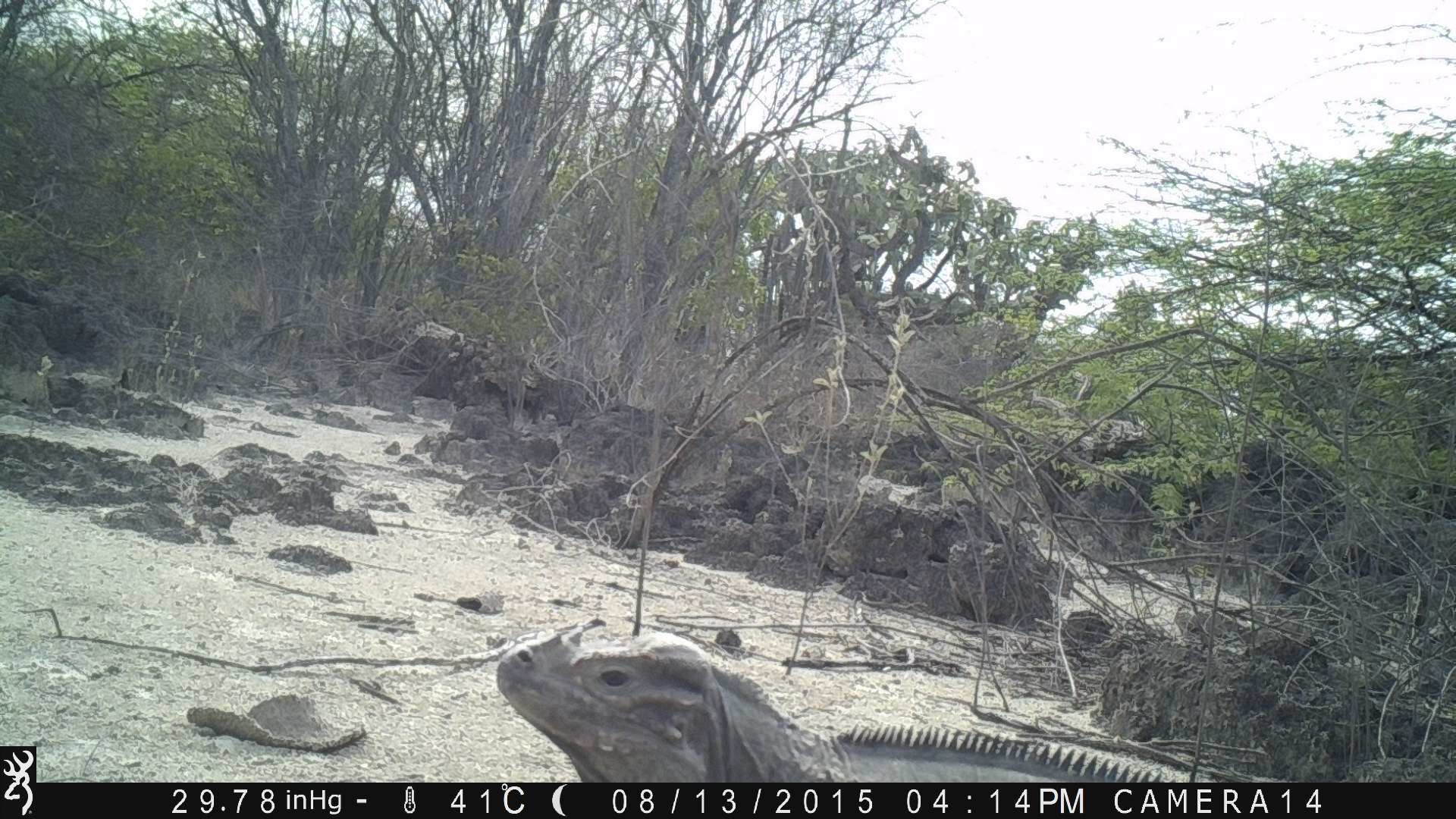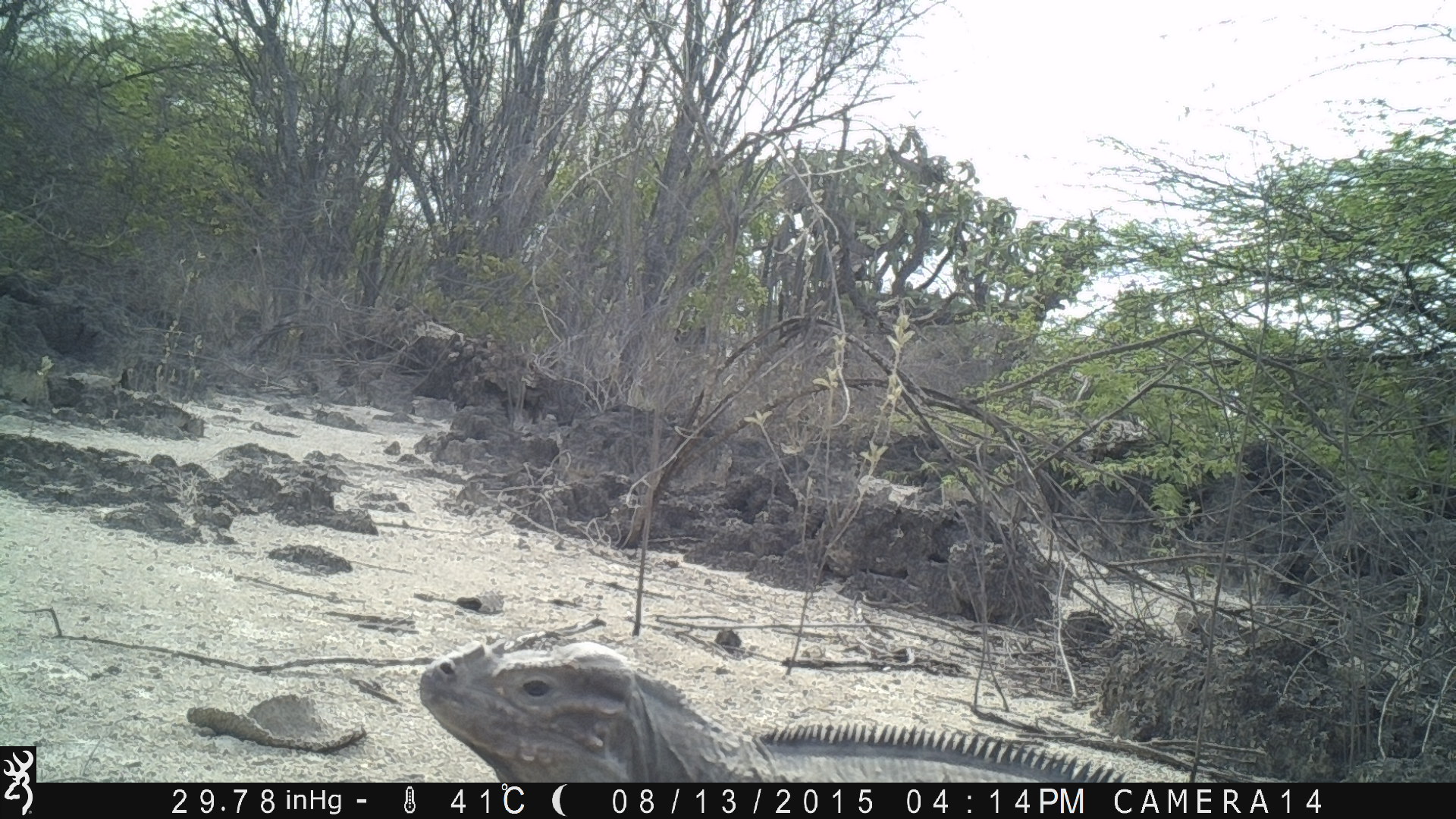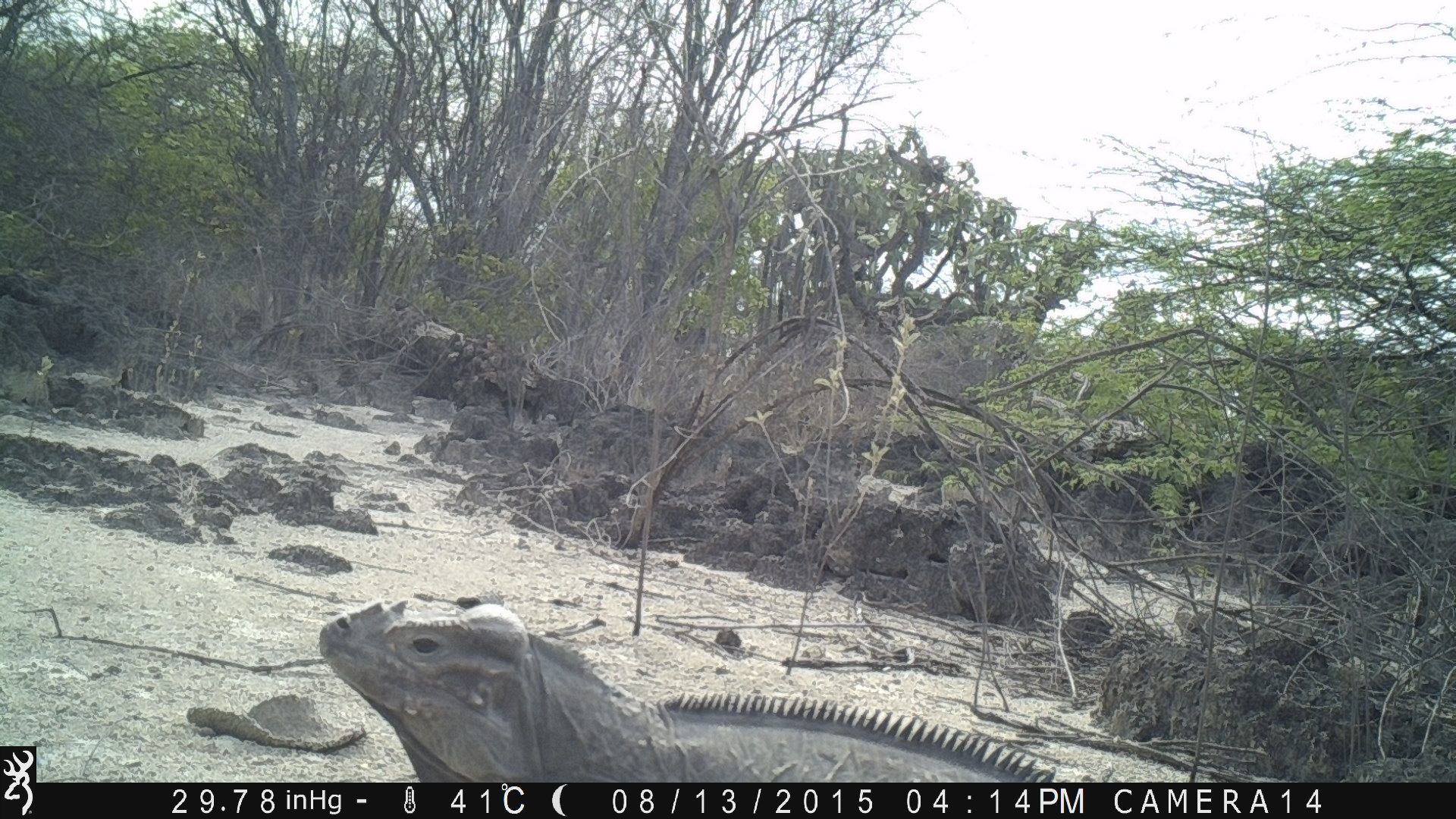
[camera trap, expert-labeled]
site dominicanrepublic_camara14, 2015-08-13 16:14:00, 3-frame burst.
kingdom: Animalia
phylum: Chordata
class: Reptilia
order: Squamata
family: Iguanidae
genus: Iguana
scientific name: Iguana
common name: typical iguanas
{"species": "Iguana (typical iguanas)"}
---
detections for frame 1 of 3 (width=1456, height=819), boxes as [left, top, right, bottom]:
iguana: [498, 622, 1199, 787]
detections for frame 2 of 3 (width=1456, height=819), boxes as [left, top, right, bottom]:
iguana: [401, 637, 1134, 783]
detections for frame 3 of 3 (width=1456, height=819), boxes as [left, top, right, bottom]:
iguana: [309, 598, 1082, 780]